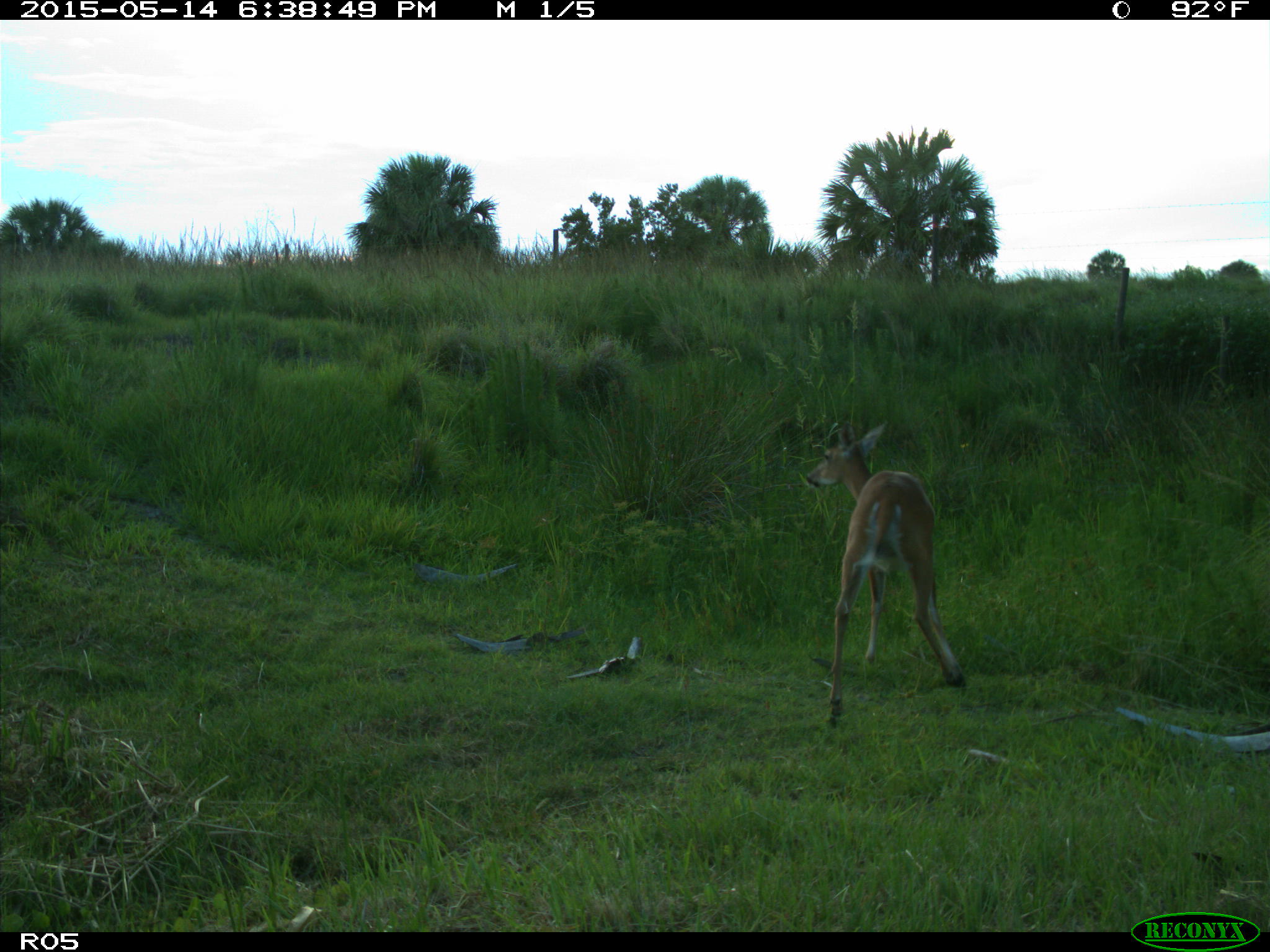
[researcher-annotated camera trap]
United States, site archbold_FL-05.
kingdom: Animalia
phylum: Chordata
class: Mammalia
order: Artiodactyla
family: Cervidae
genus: Odocoileus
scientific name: Odocoileus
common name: deer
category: unidentified deer